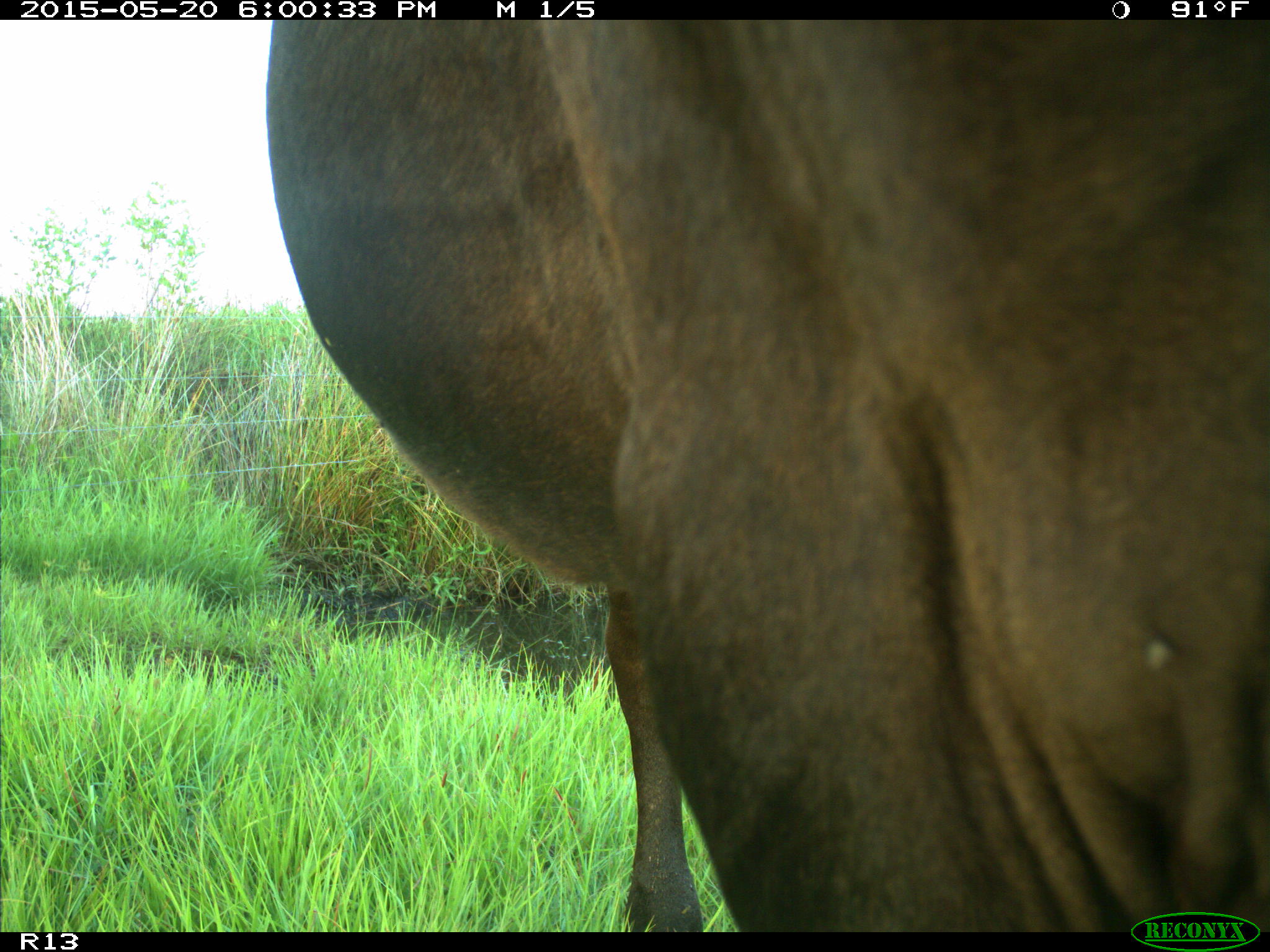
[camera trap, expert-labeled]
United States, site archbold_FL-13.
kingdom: Animalia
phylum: Chordata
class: Mammalia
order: Artiodactyla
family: Bovidae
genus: Bos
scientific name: Bos taurus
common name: domestic cow